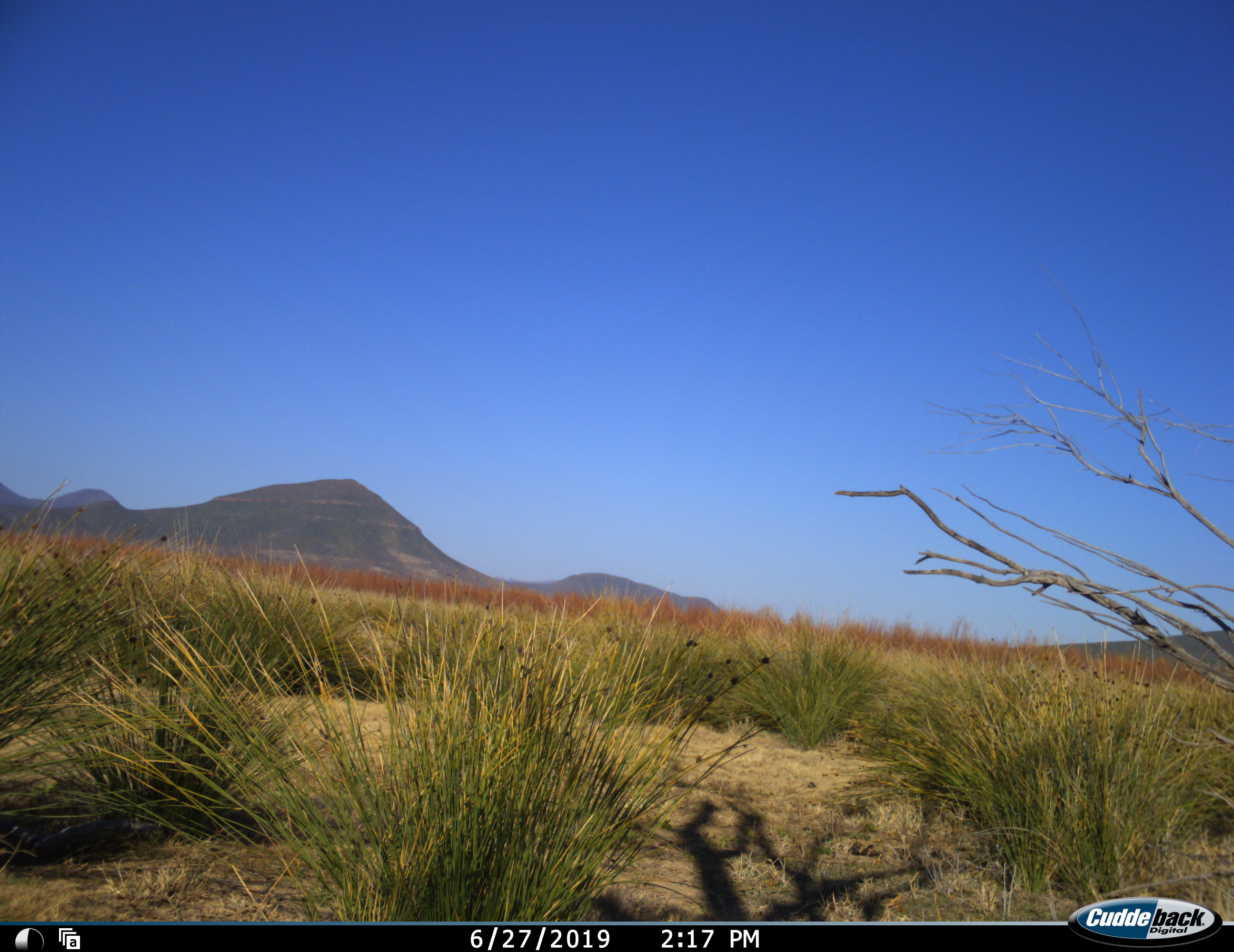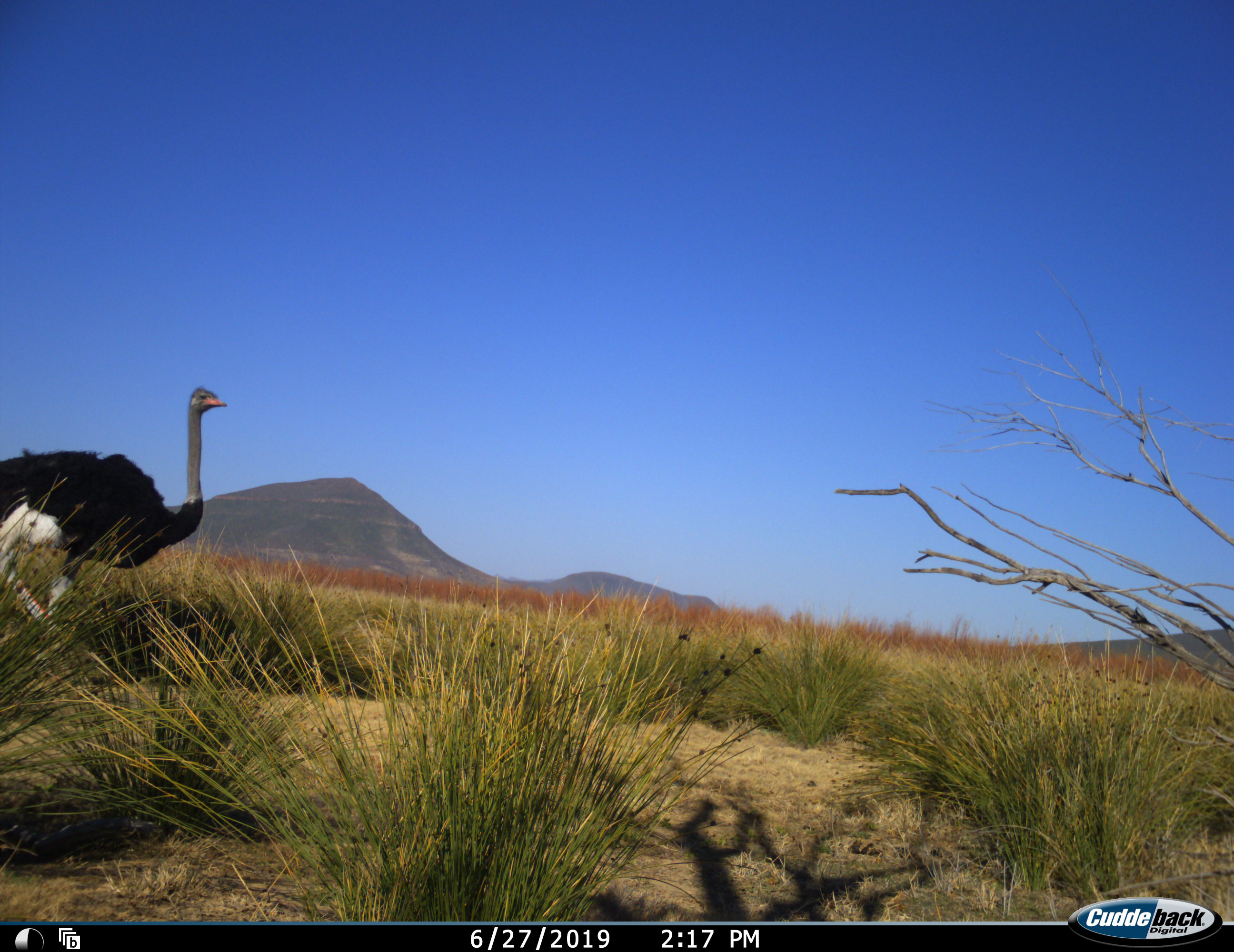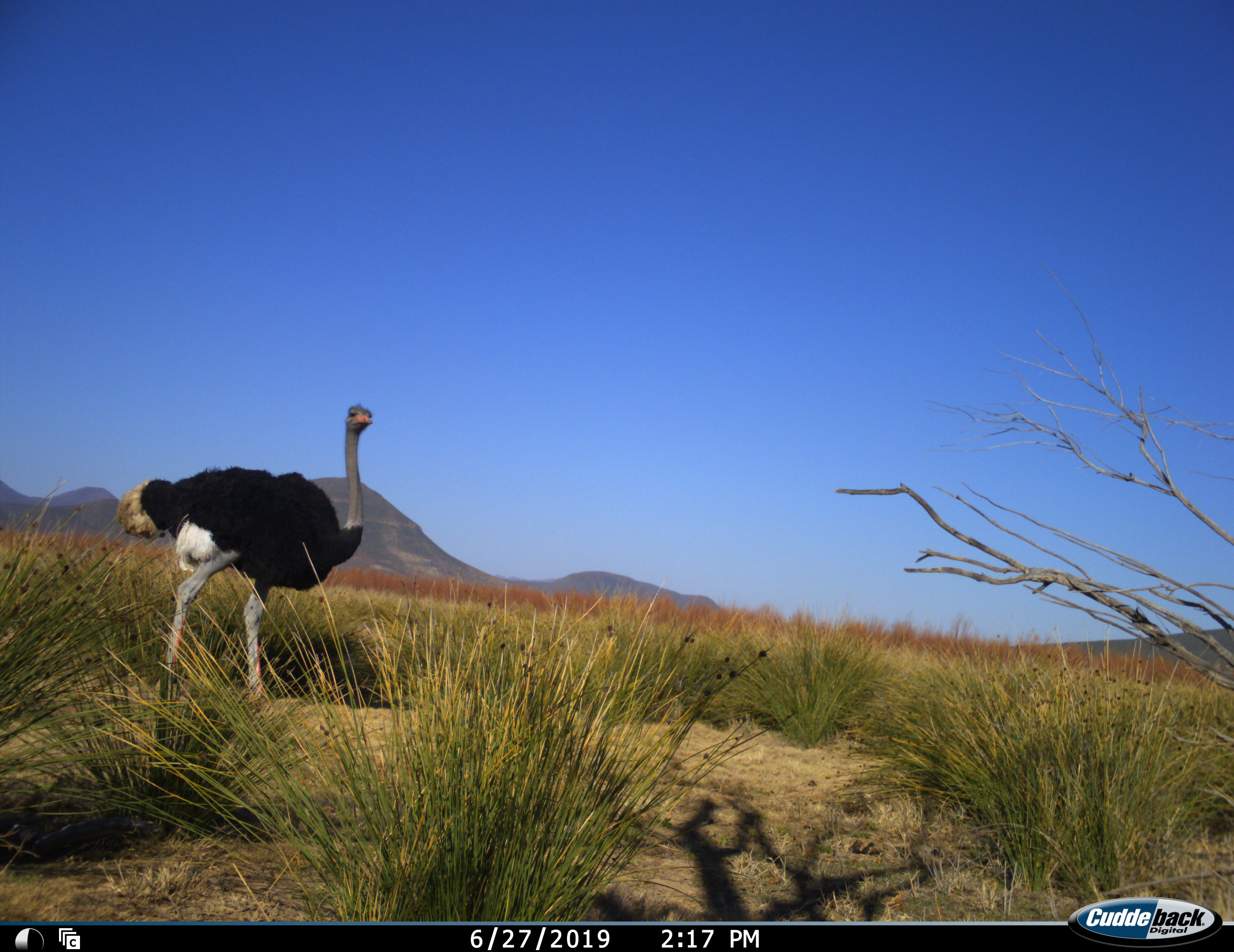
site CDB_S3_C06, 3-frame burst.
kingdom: Animalia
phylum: Chordata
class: Aves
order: Struthioniformes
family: Struthionidae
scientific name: Struthionidae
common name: ostrich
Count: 1.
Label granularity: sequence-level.